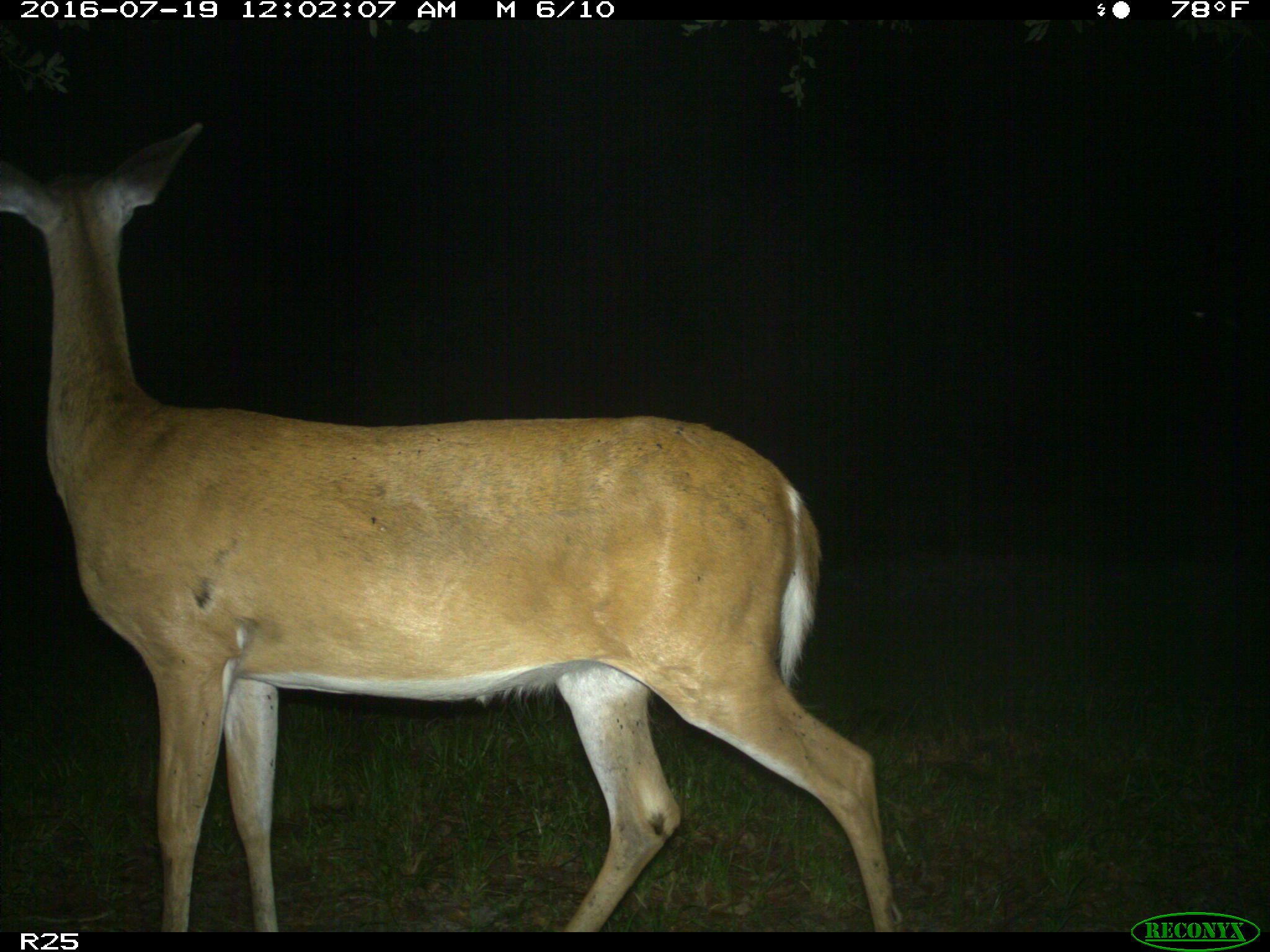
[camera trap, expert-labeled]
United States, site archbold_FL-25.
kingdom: Animalia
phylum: Chordata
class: Mammalia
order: Artiodactyla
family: Cervidae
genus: Odocoileus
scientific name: Odocoileus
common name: deer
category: unidentified deer